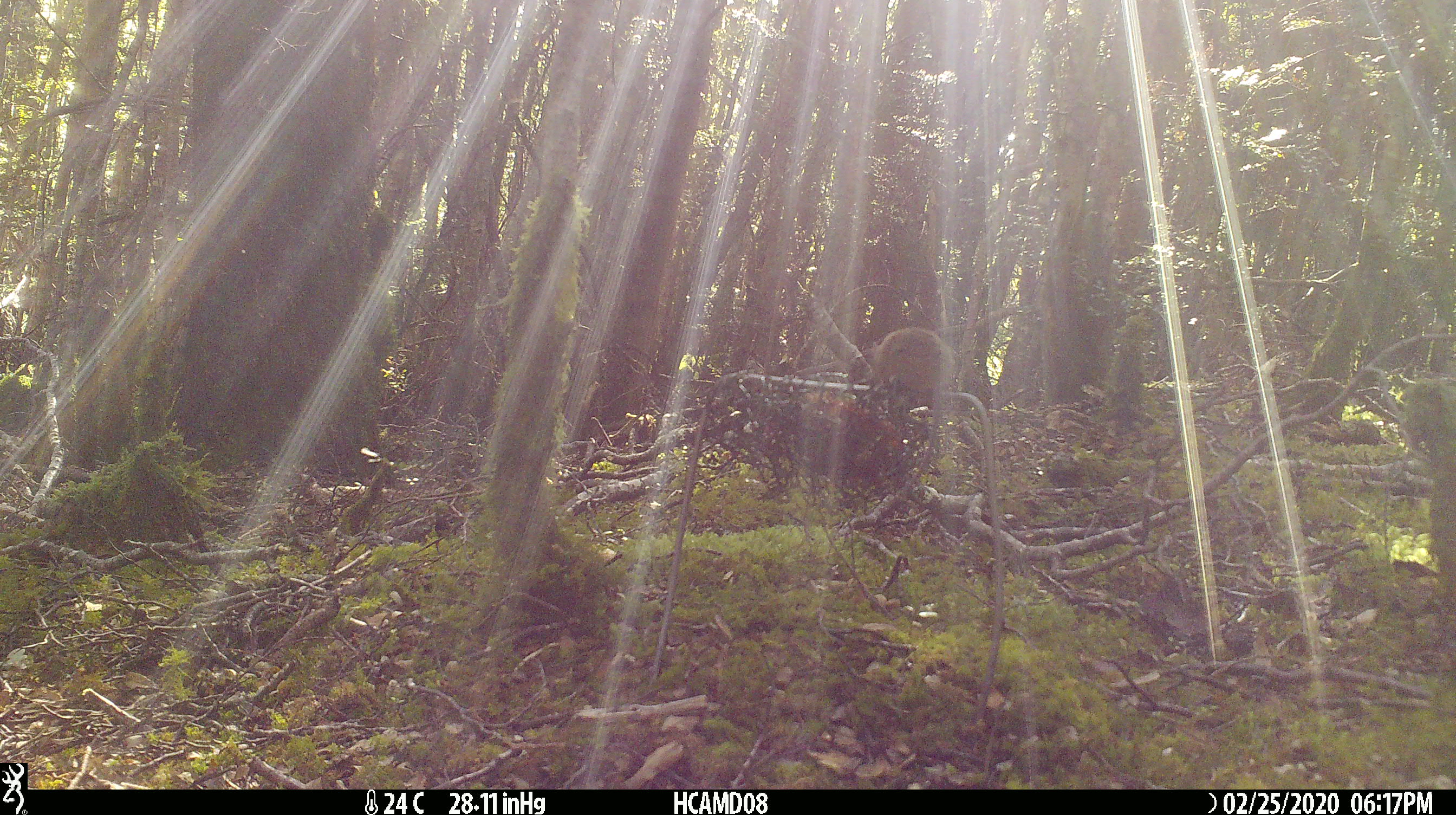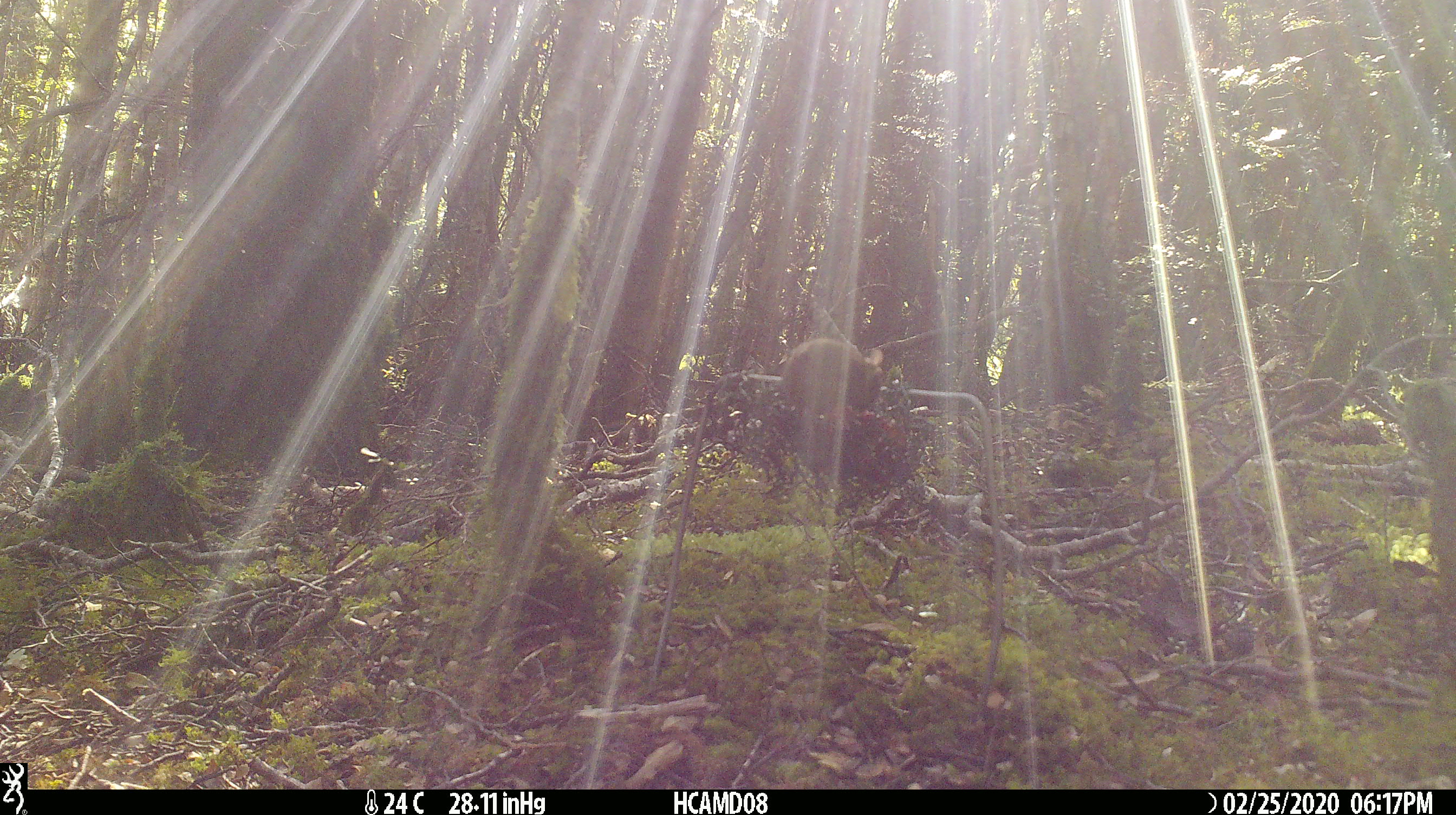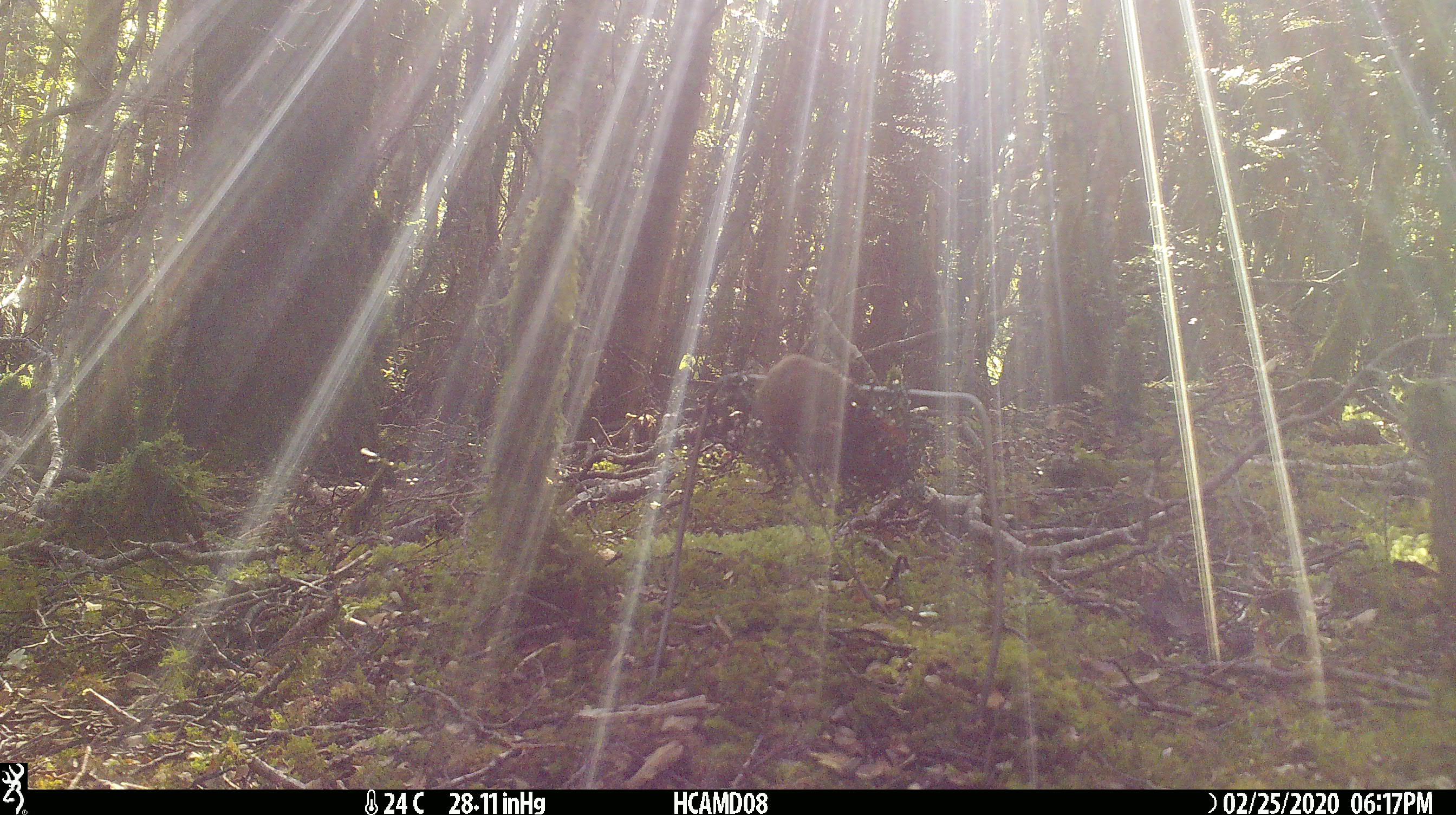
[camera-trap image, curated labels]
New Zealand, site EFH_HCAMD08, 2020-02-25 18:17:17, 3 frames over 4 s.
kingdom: Animalia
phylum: Chordata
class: Mammalia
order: Rodentia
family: Muridae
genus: Mus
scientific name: Mus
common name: mouse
Mouse (Mus).